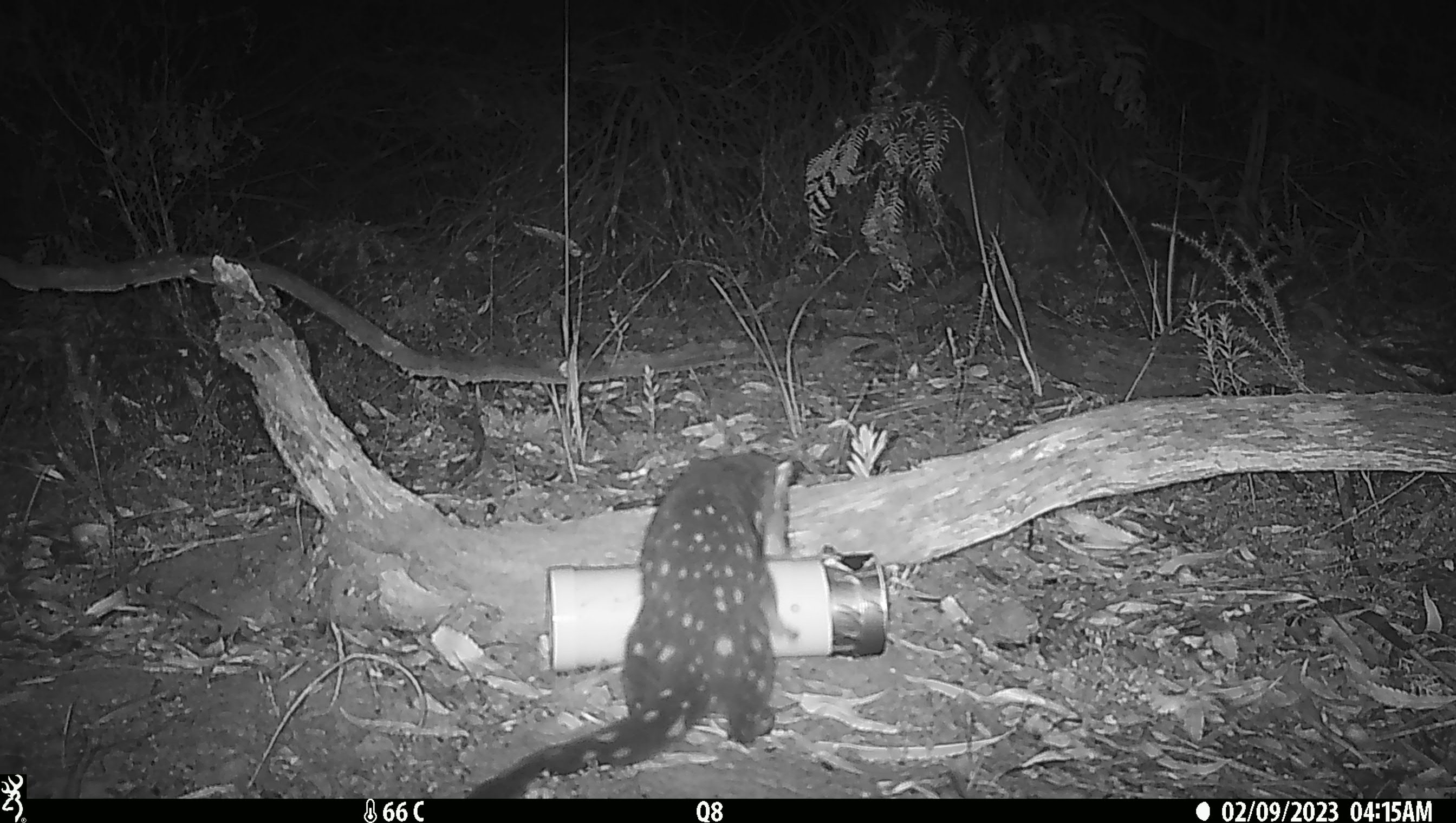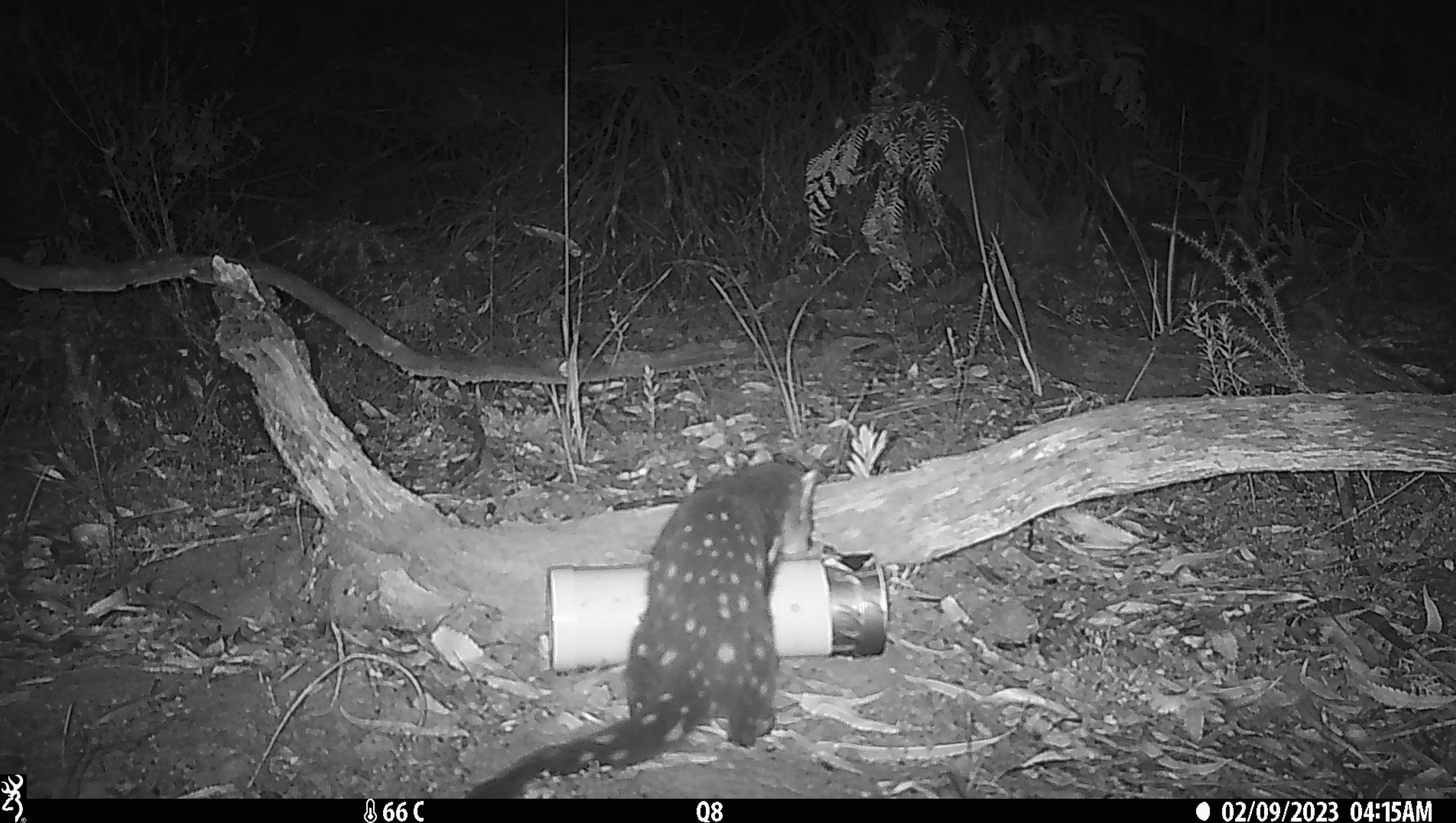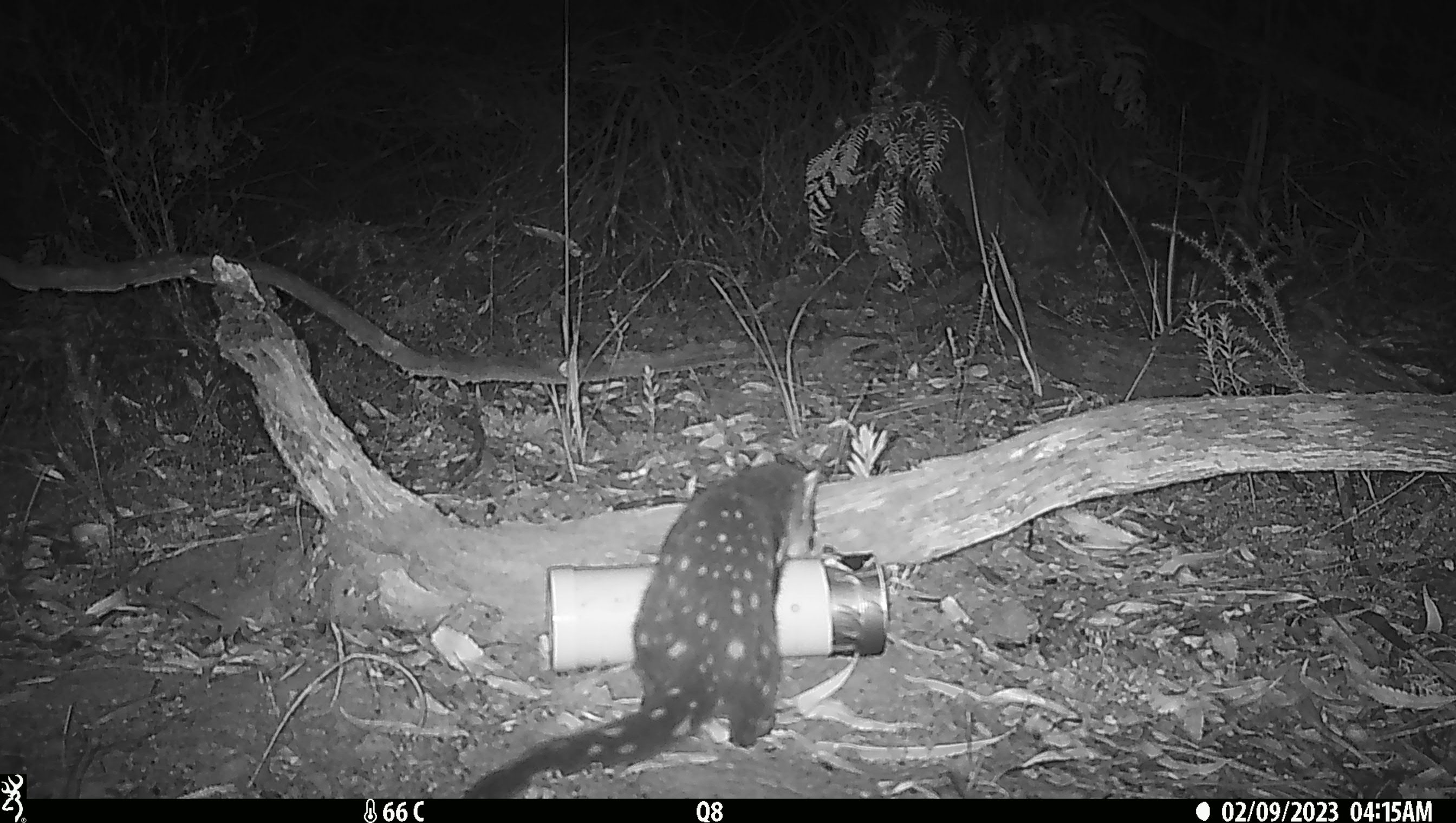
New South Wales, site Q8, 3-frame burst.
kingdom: Animalia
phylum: Chordata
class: Mammalia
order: Dasyuromorphia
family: Dasyuridae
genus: Dasyurus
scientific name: Dasyurus maculatus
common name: spotted-tailed quoll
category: quoll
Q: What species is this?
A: Quoll (spotted-tailed quoll) (Dasyurus maculatus).